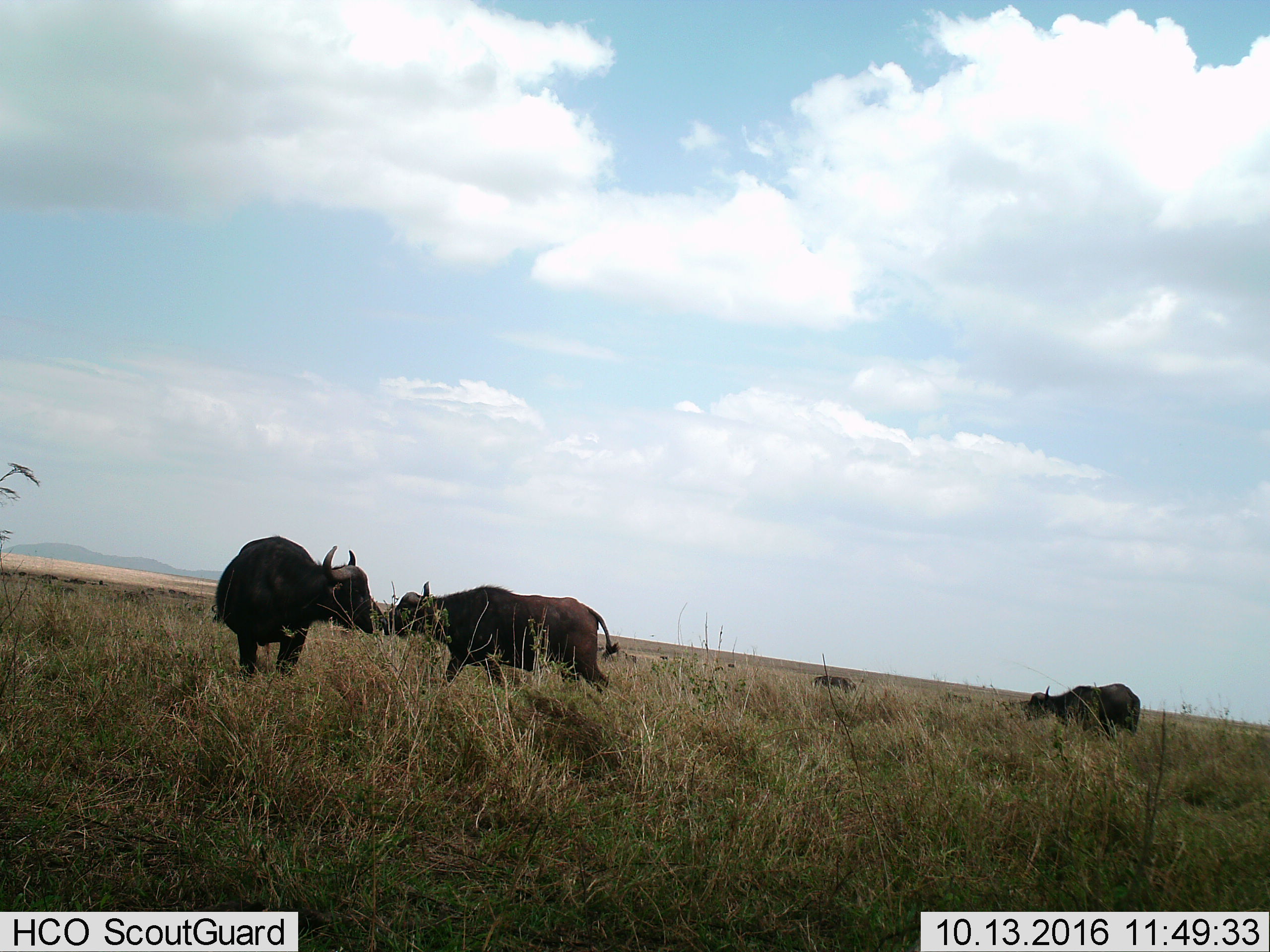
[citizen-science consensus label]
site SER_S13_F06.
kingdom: Animalia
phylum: Chordata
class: Mammalia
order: Artiodactyla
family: Bovidae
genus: Syncerus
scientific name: Syncerus caffer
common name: african buffalo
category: buffalo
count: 5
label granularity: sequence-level